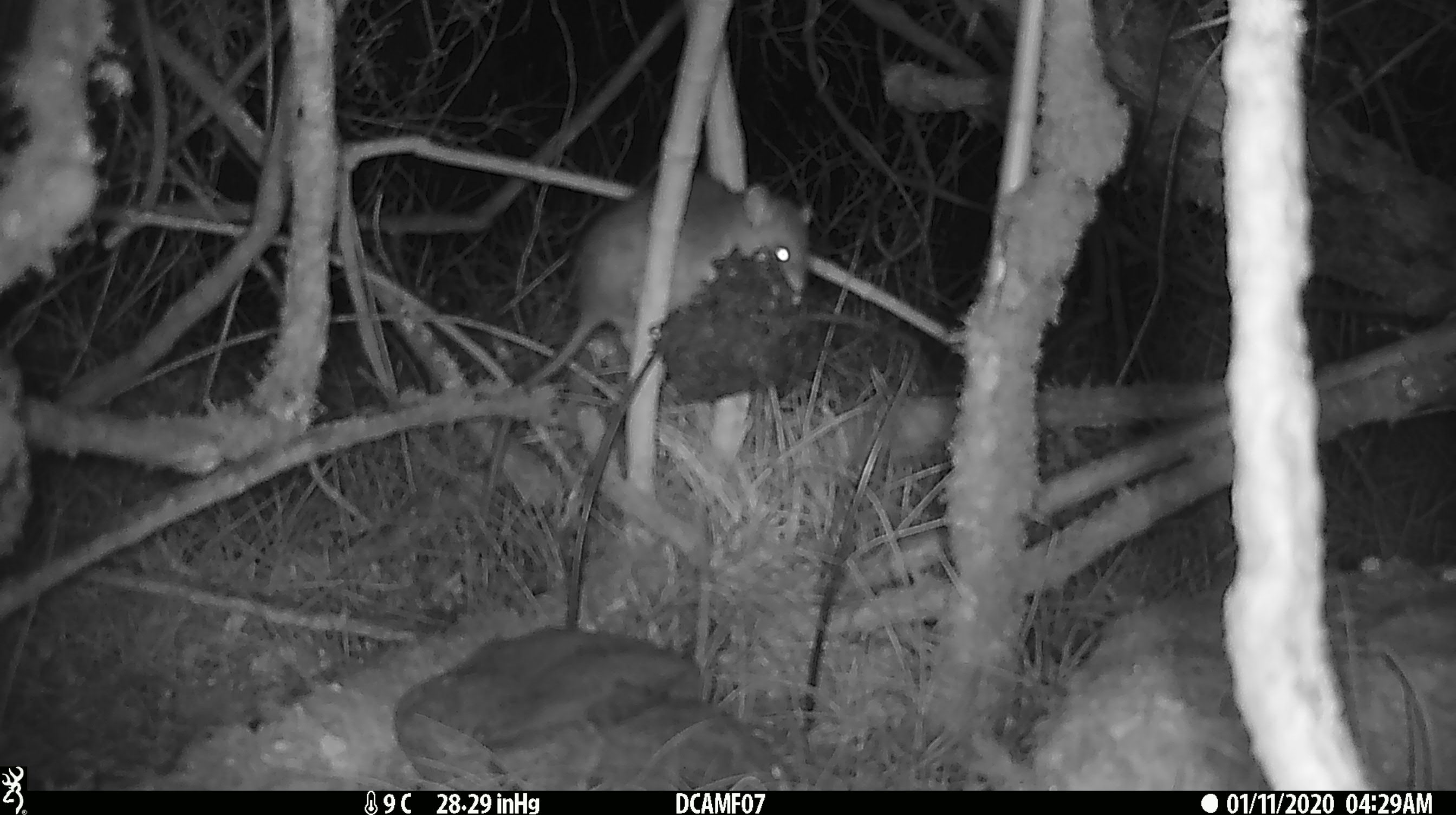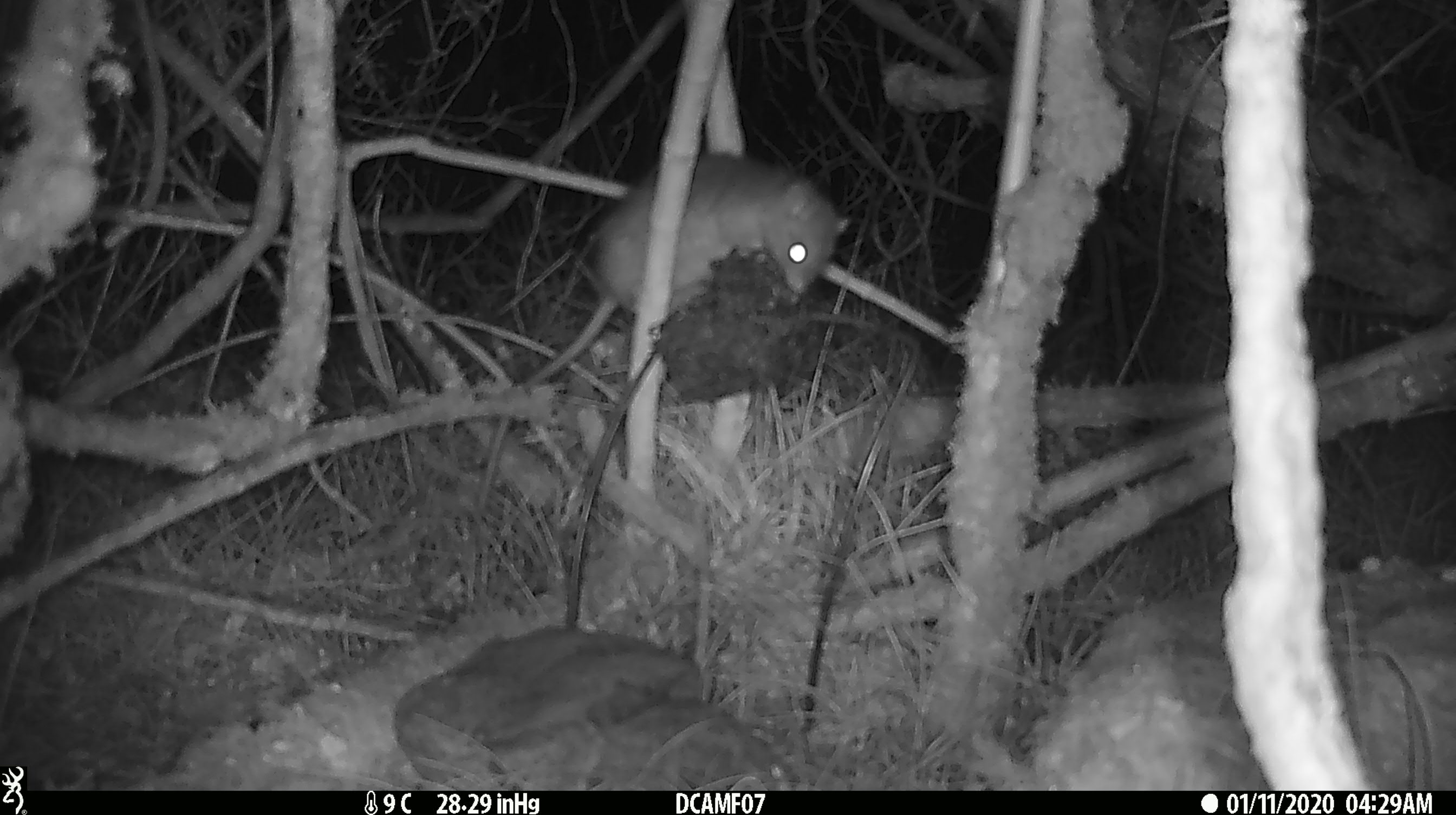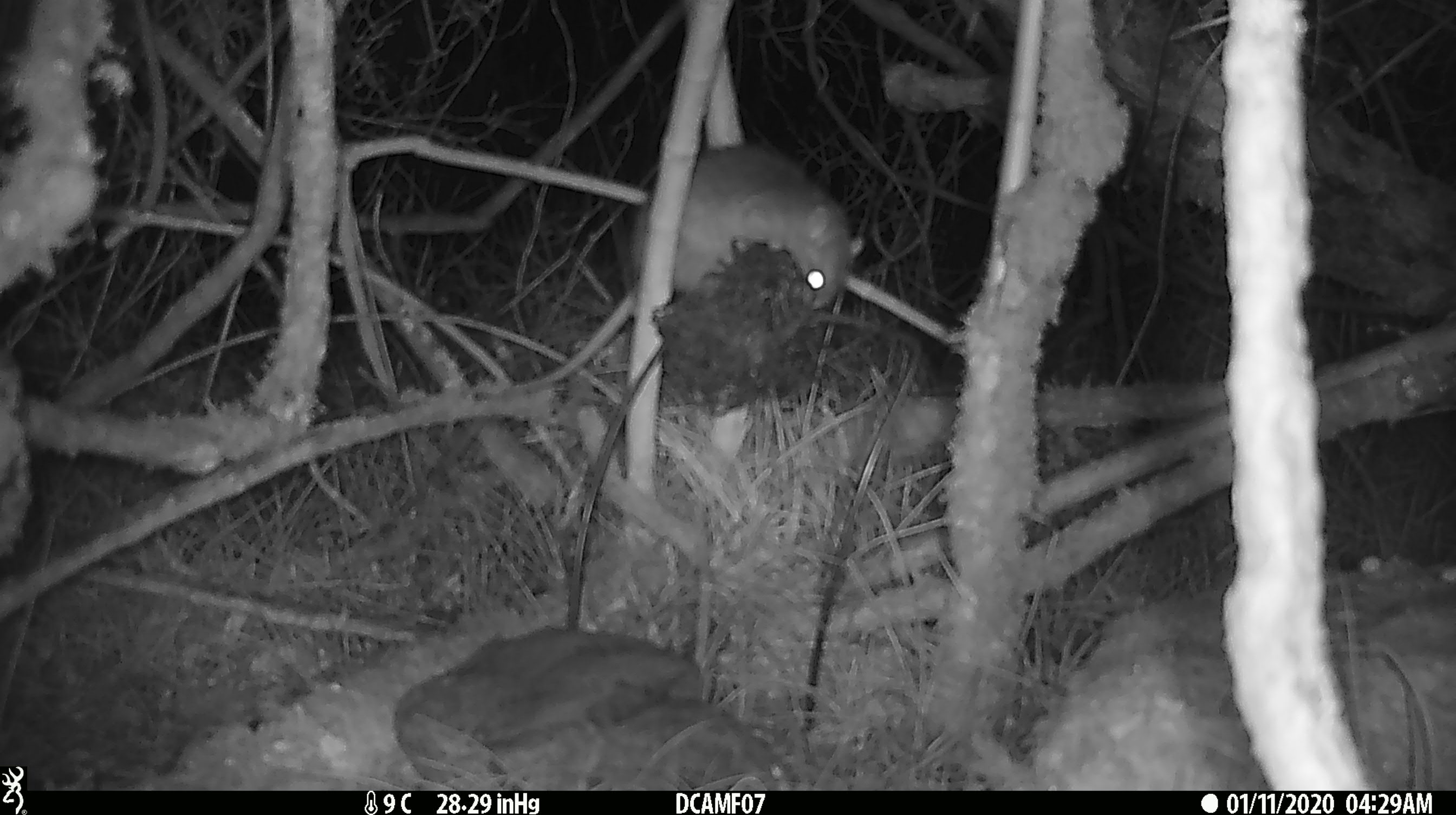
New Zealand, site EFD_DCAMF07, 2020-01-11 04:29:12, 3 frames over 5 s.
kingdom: Animalia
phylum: Chordata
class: Mammalia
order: Rodentia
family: Muridae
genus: Rattus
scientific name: Rattus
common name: rat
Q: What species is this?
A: Rat (Rattus).